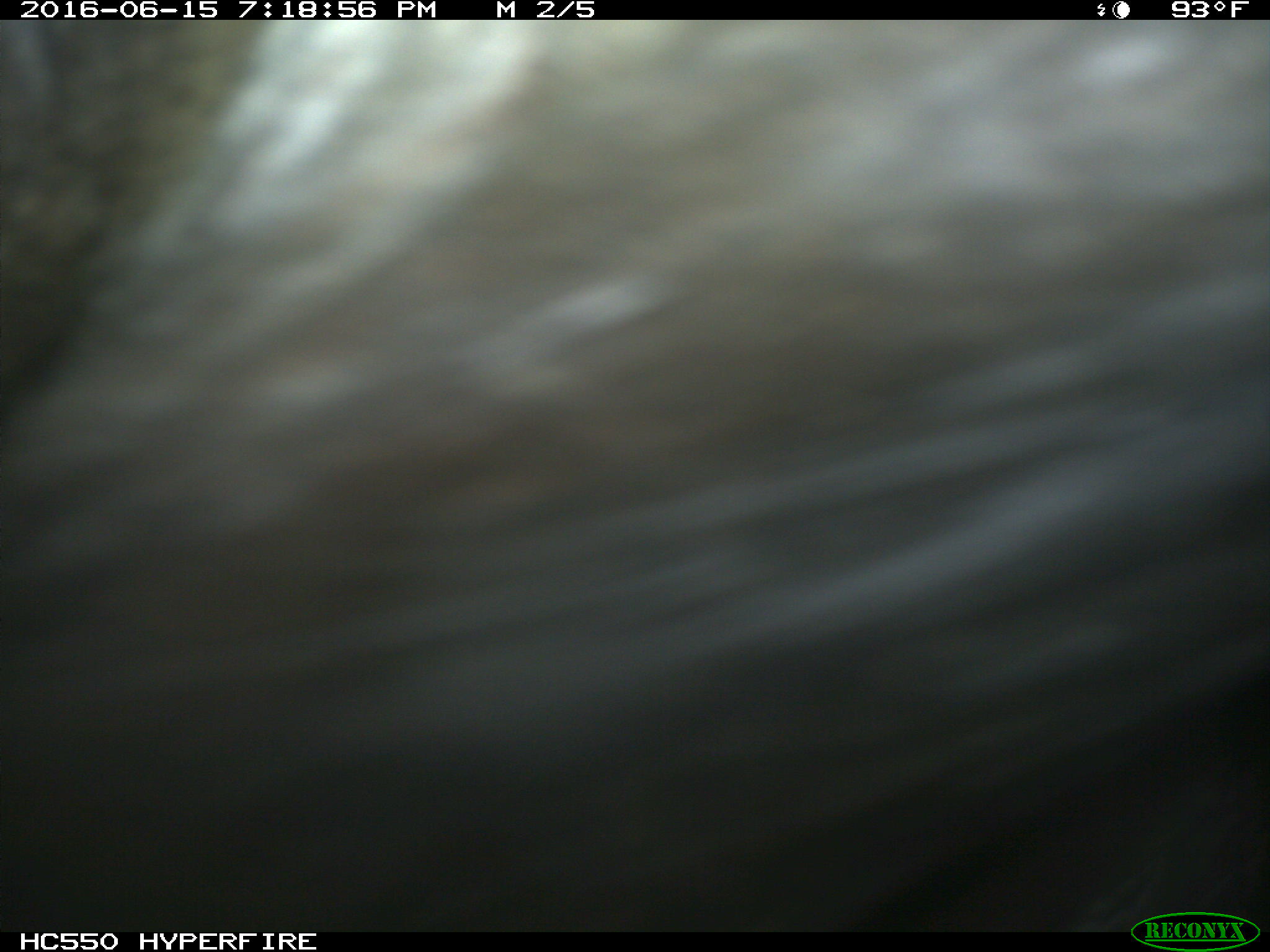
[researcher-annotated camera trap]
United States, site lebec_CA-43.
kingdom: Animalia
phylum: Chordata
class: Mammalia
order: Artiodactyla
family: Bovidae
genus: Bos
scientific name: Bos taurus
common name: domestic cow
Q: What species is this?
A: Bos taurus (domestic cow).